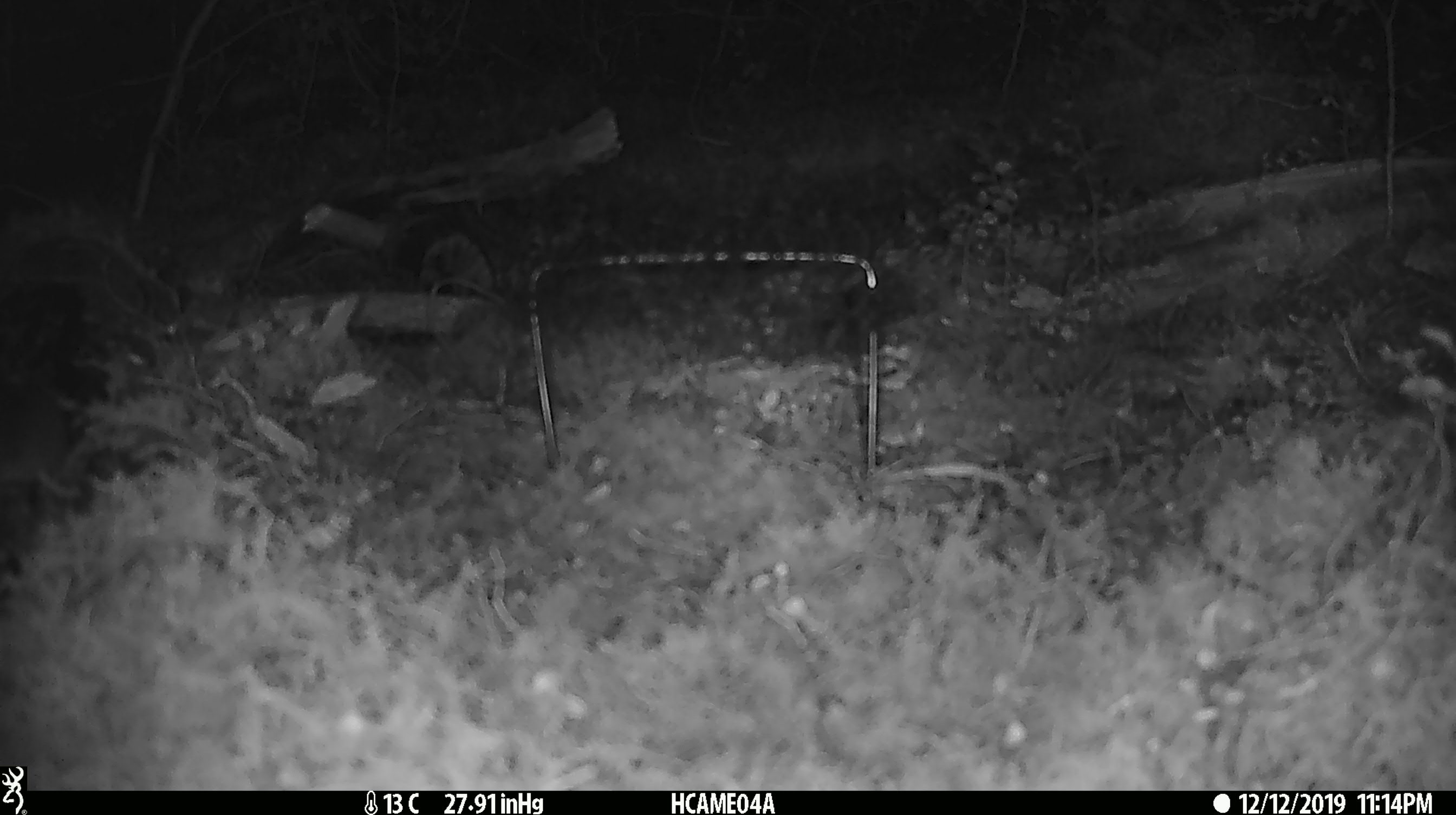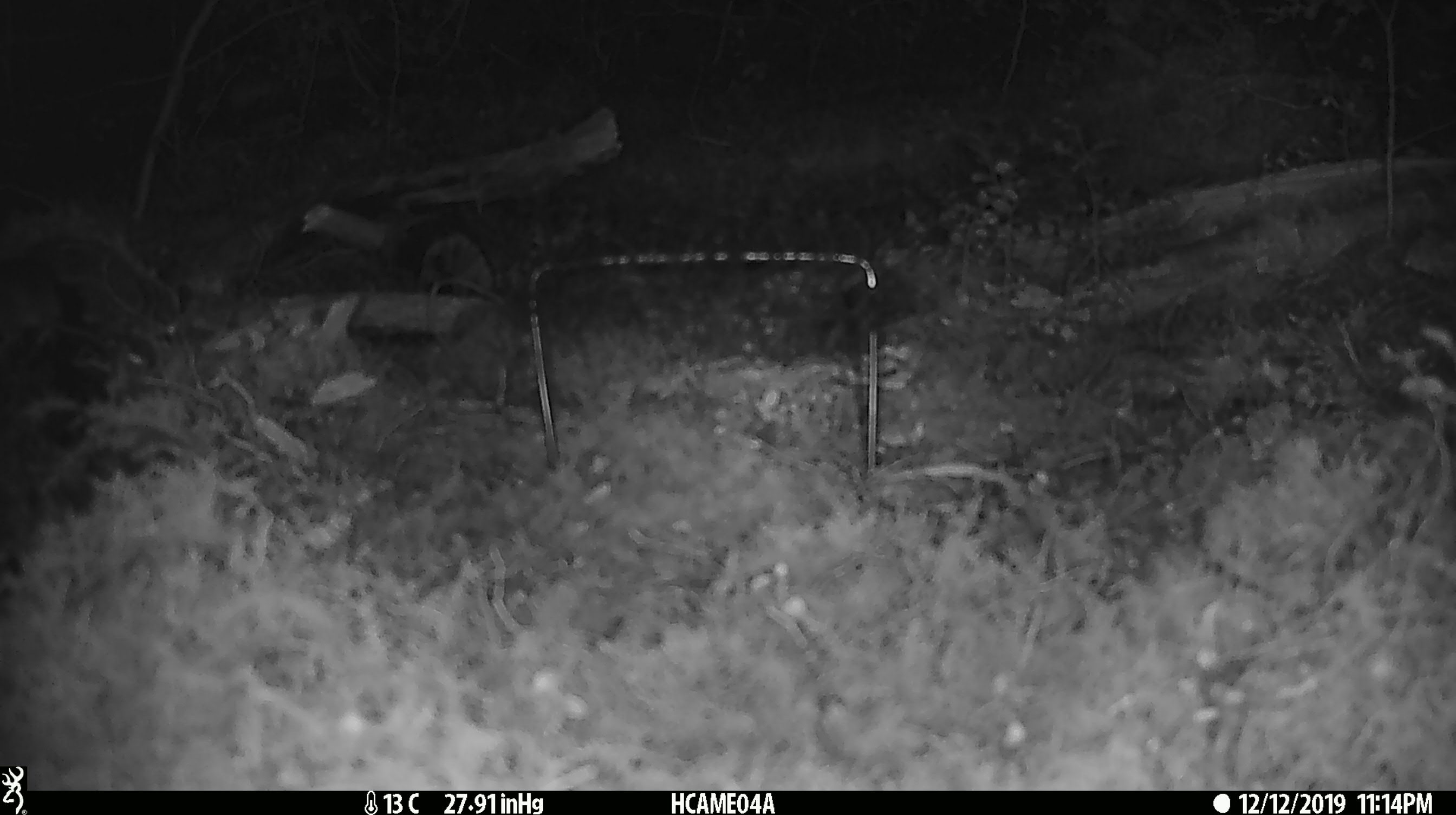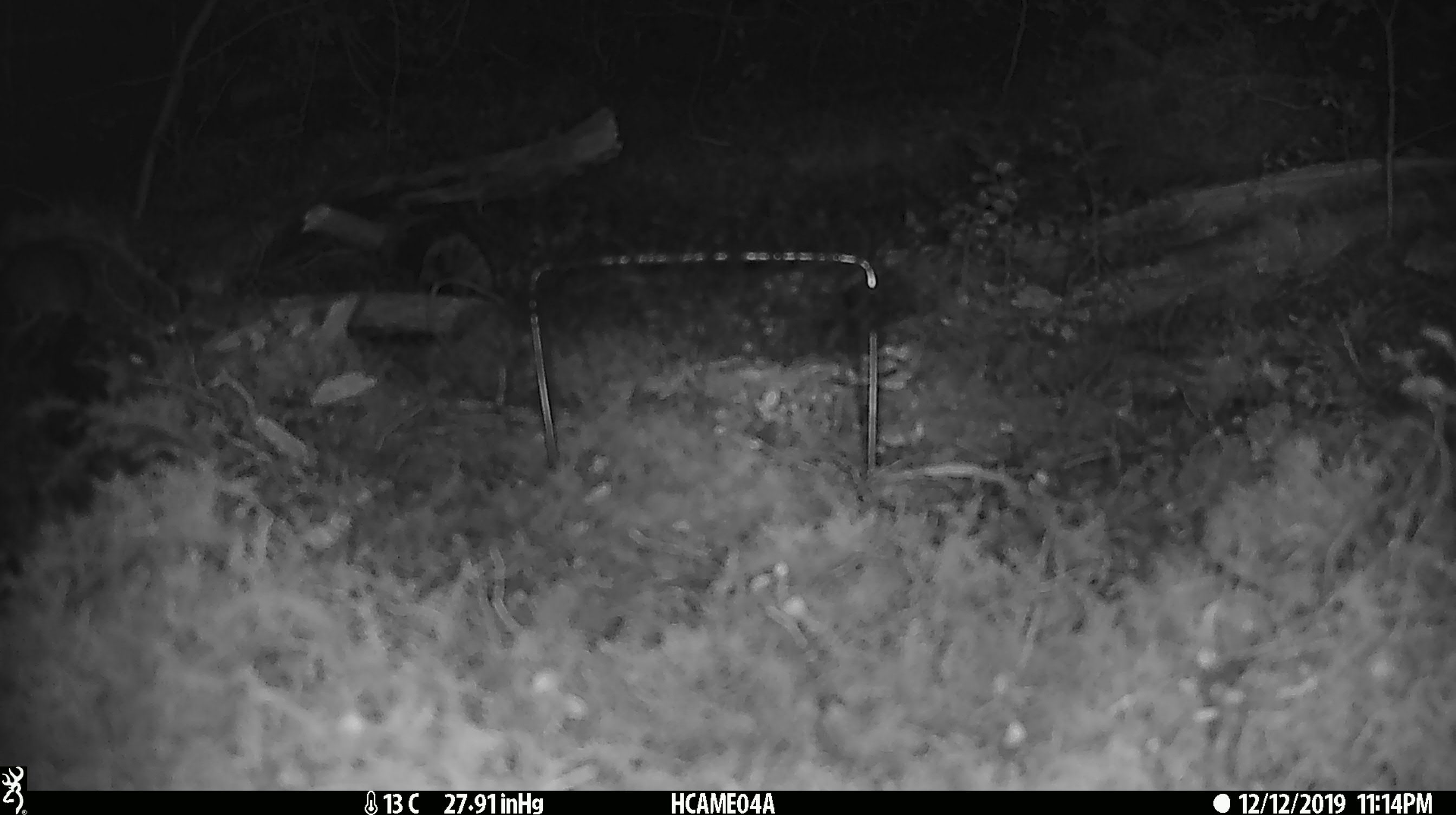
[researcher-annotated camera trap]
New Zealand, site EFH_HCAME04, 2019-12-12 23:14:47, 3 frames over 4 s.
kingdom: Animalia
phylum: Chordata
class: Mammalia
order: Rodentia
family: Muridae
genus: Mus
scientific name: Mus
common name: mouse